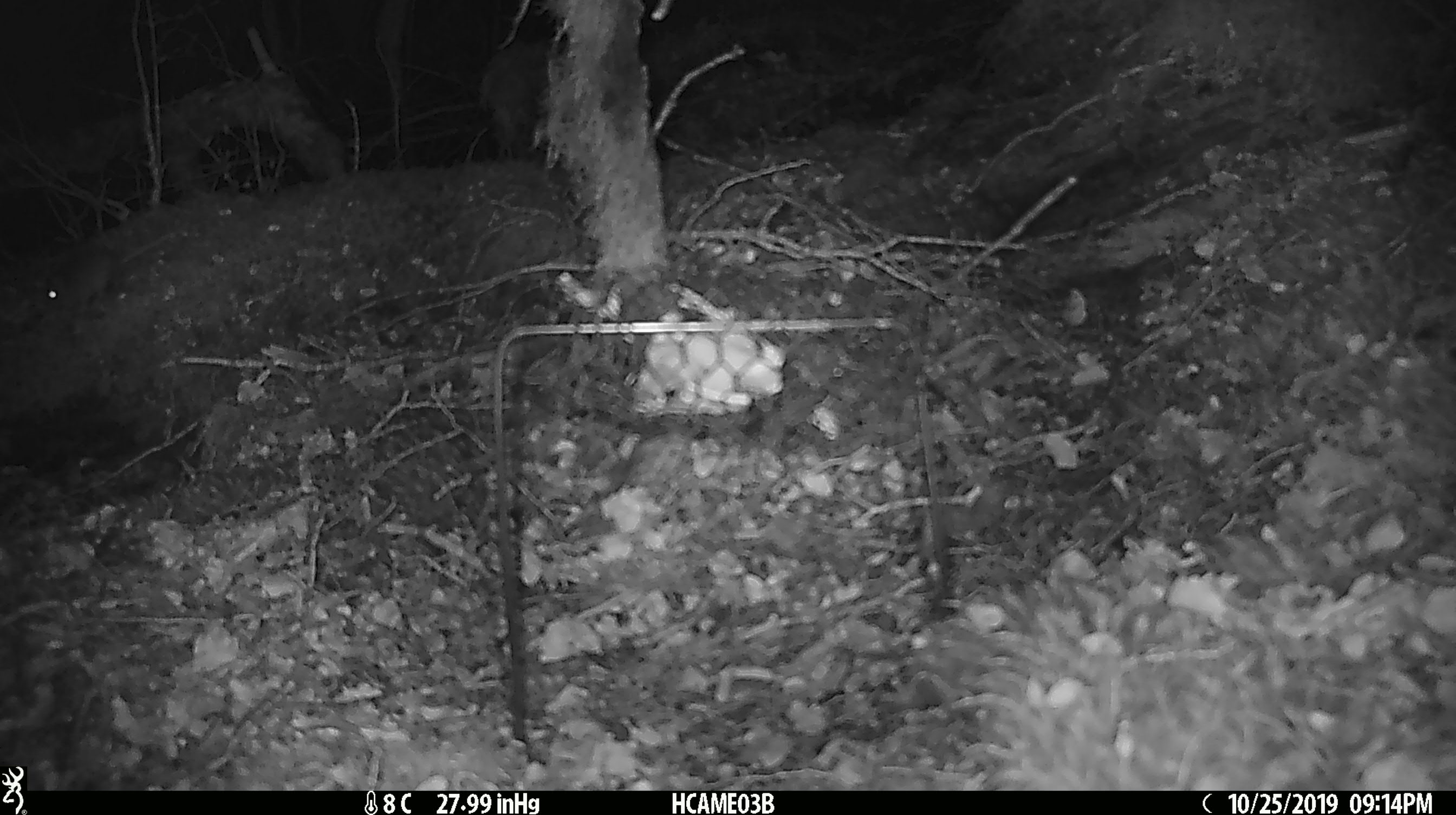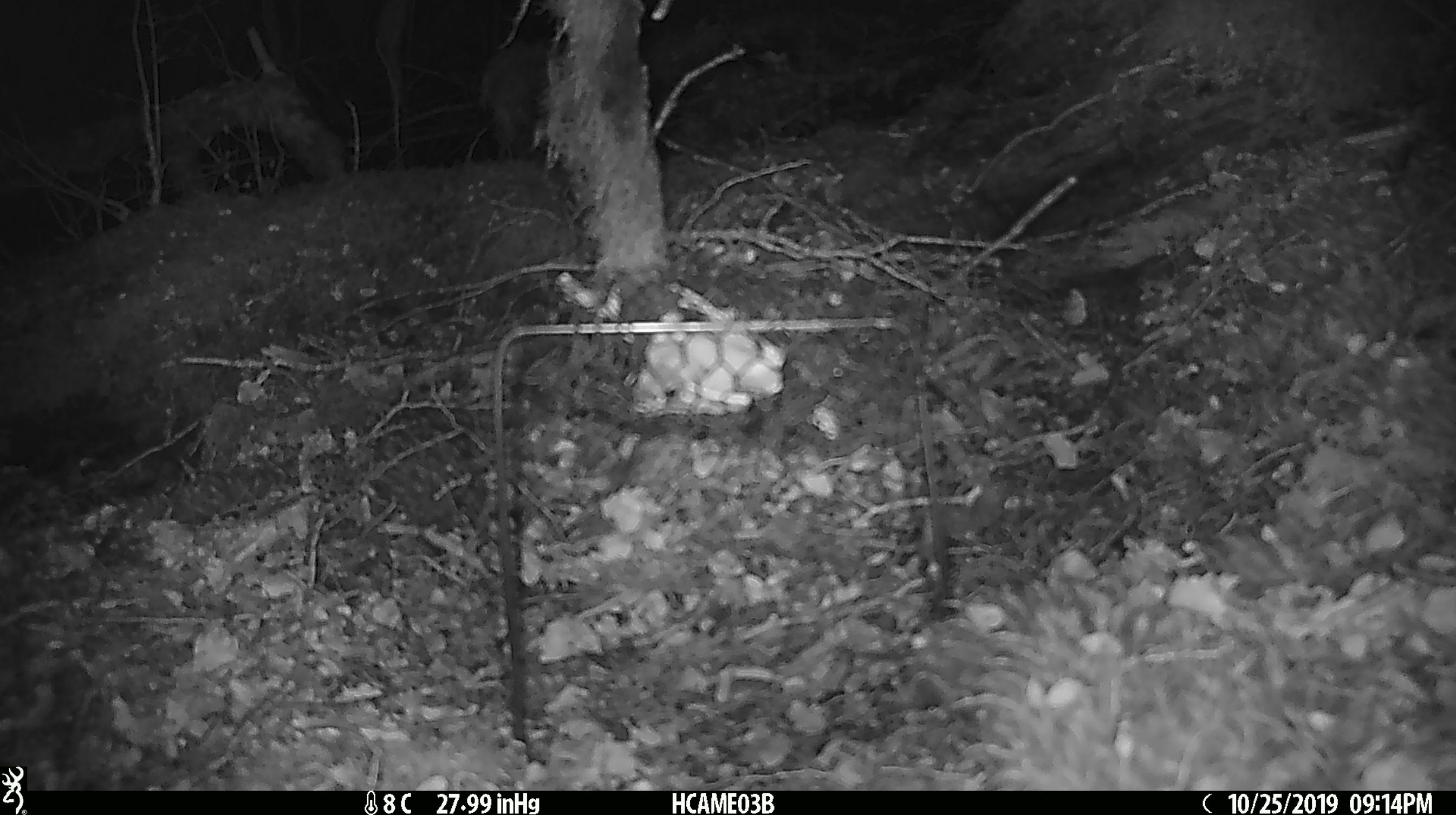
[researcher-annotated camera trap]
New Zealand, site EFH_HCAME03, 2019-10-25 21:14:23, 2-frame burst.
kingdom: Animalia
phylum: Chordata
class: Mammalia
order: Rodentia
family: Muridae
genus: Mus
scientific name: Mus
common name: mouse